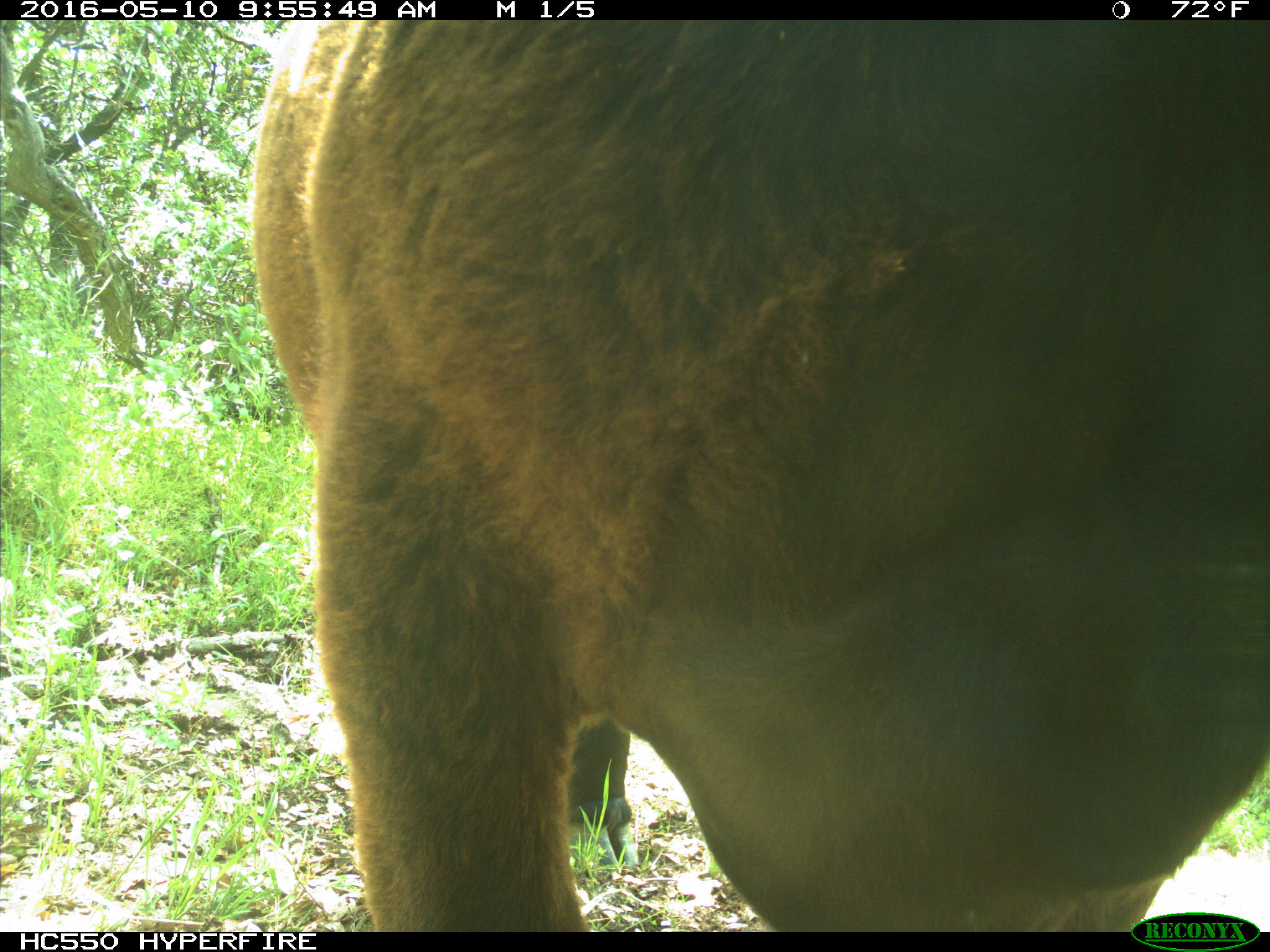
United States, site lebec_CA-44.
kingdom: Animalia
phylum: Chordata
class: Mammalia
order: Artiodactyla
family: Bovidae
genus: Bos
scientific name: Bos taurus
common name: domestic cow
Bos taurus (domestic cow).